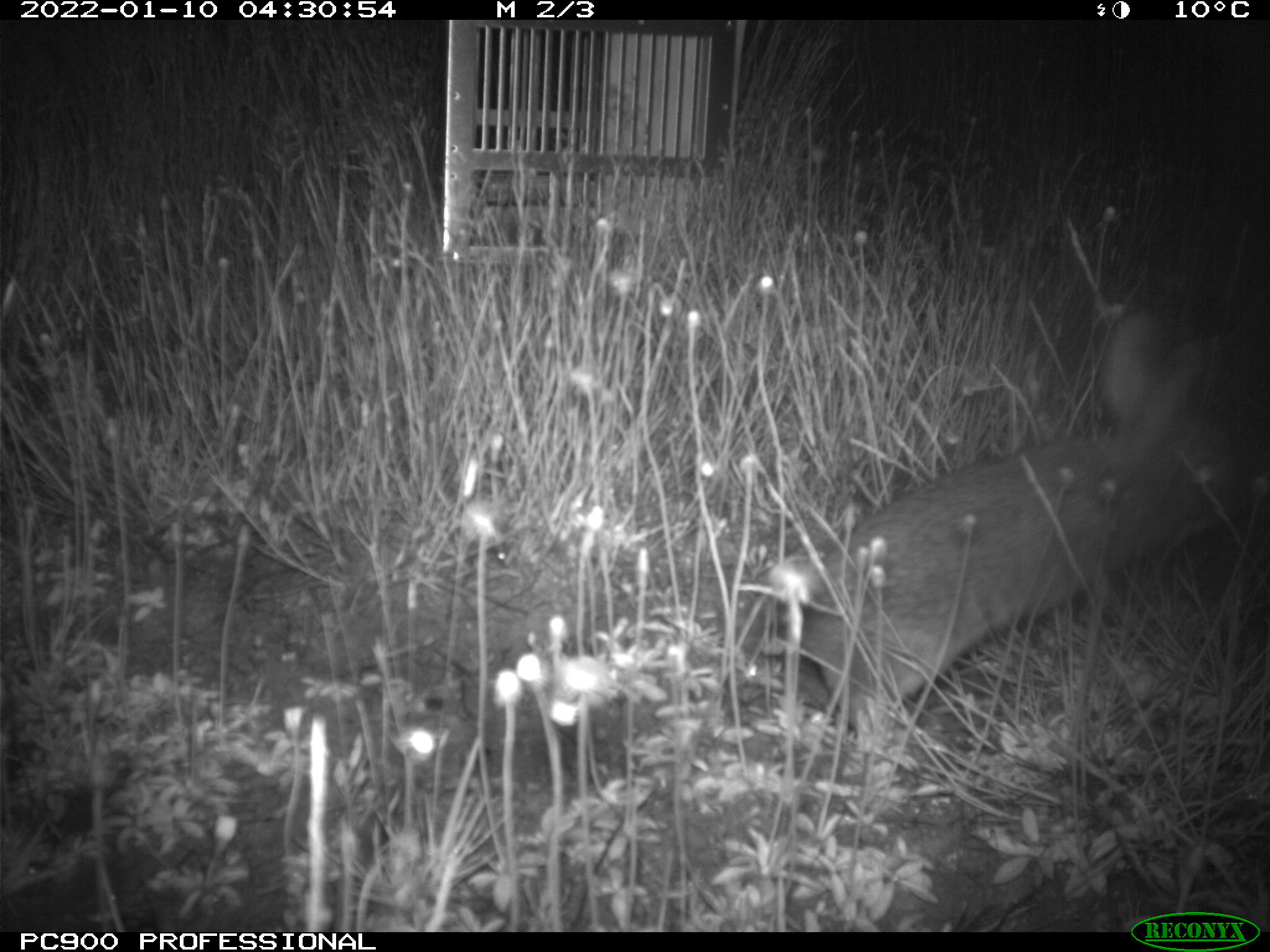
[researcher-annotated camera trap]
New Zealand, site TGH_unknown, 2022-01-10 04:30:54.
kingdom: Animalia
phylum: Chordata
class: Mammalia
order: Lagomorpha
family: Leporidae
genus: Oryctolagus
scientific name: Oryctolagus cuniculus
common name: european rabbit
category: rabbit